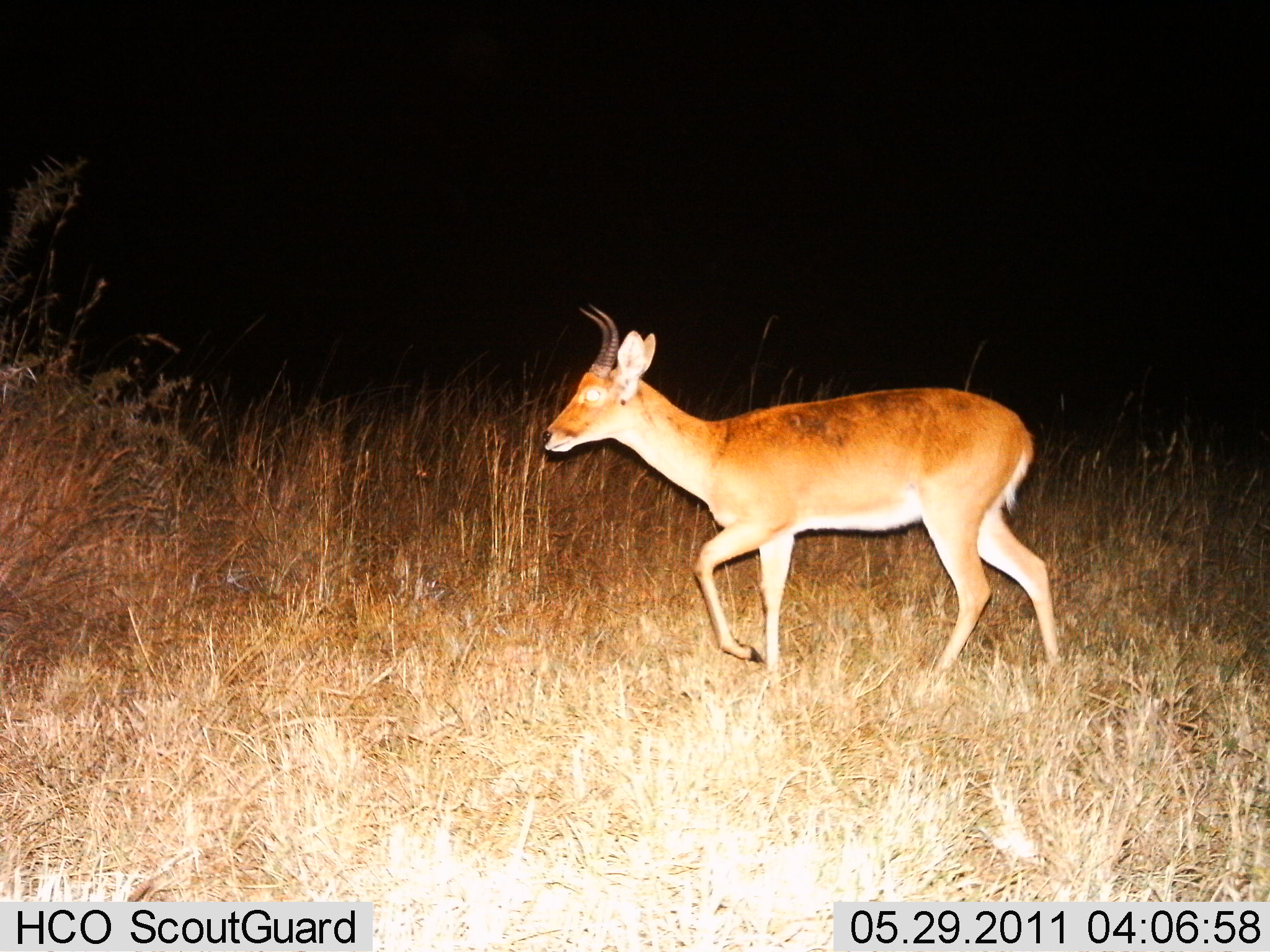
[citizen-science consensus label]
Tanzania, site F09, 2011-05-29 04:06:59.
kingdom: Animalia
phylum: Chordata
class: Mammalia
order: Artiodactyla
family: Bovidae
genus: Redunca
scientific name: Redunca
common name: reedbuck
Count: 1.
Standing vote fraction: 8%.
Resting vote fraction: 0%.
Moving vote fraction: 92%.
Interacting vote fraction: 0%.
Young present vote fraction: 0%.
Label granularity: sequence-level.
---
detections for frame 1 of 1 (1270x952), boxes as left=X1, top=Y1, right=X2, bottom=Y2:
animal: left=539, top=301, right=1063, bottom=690